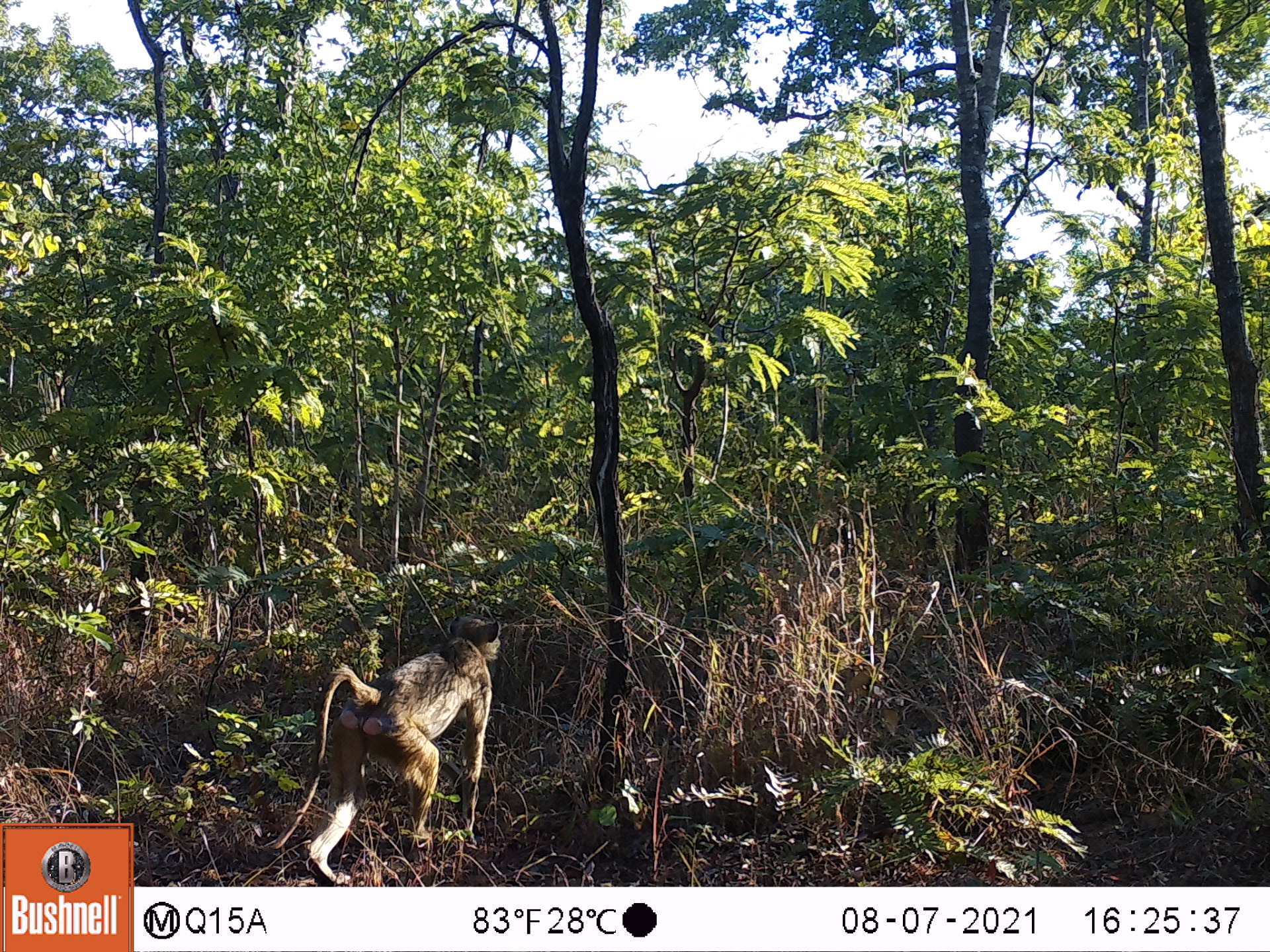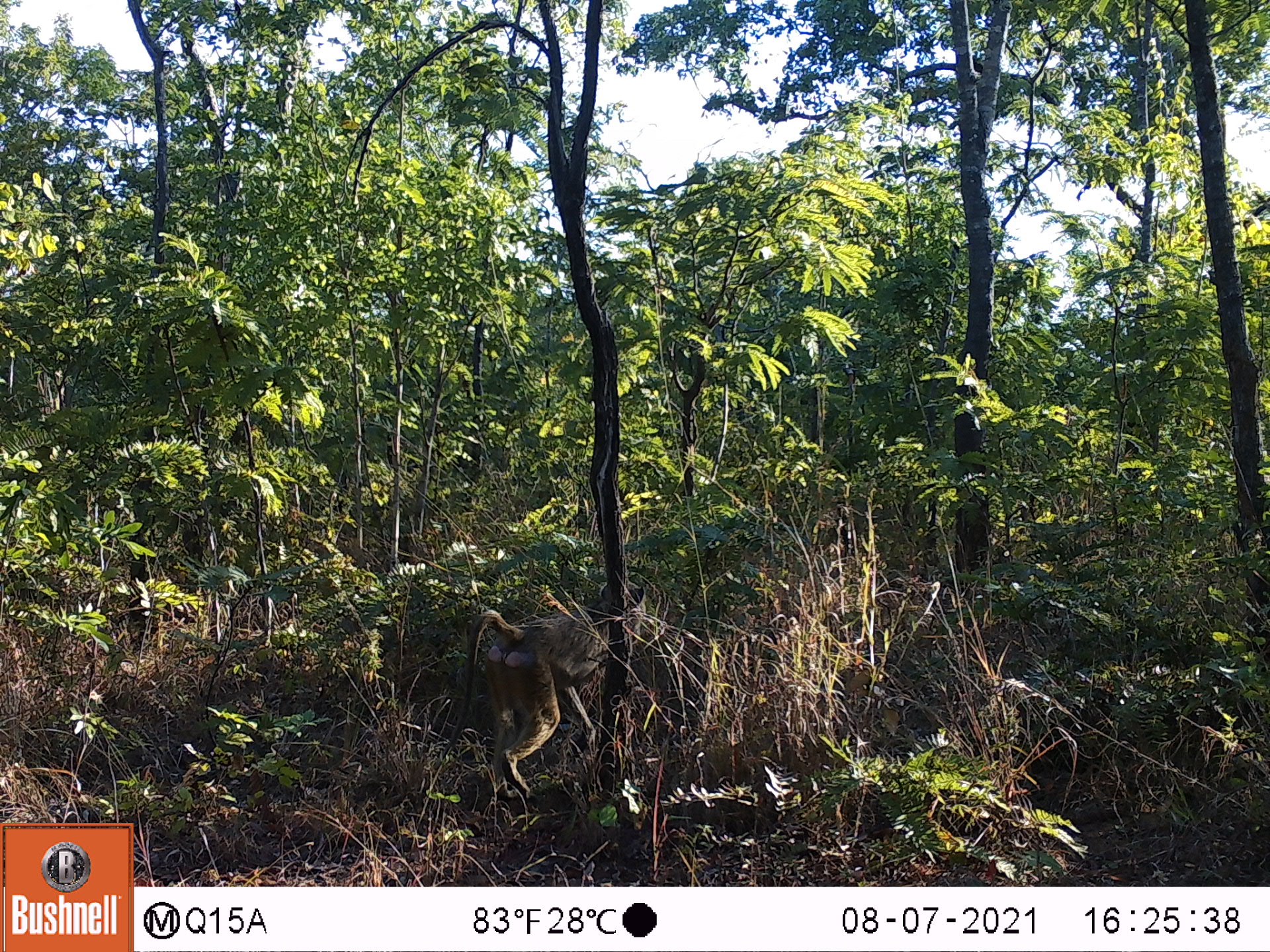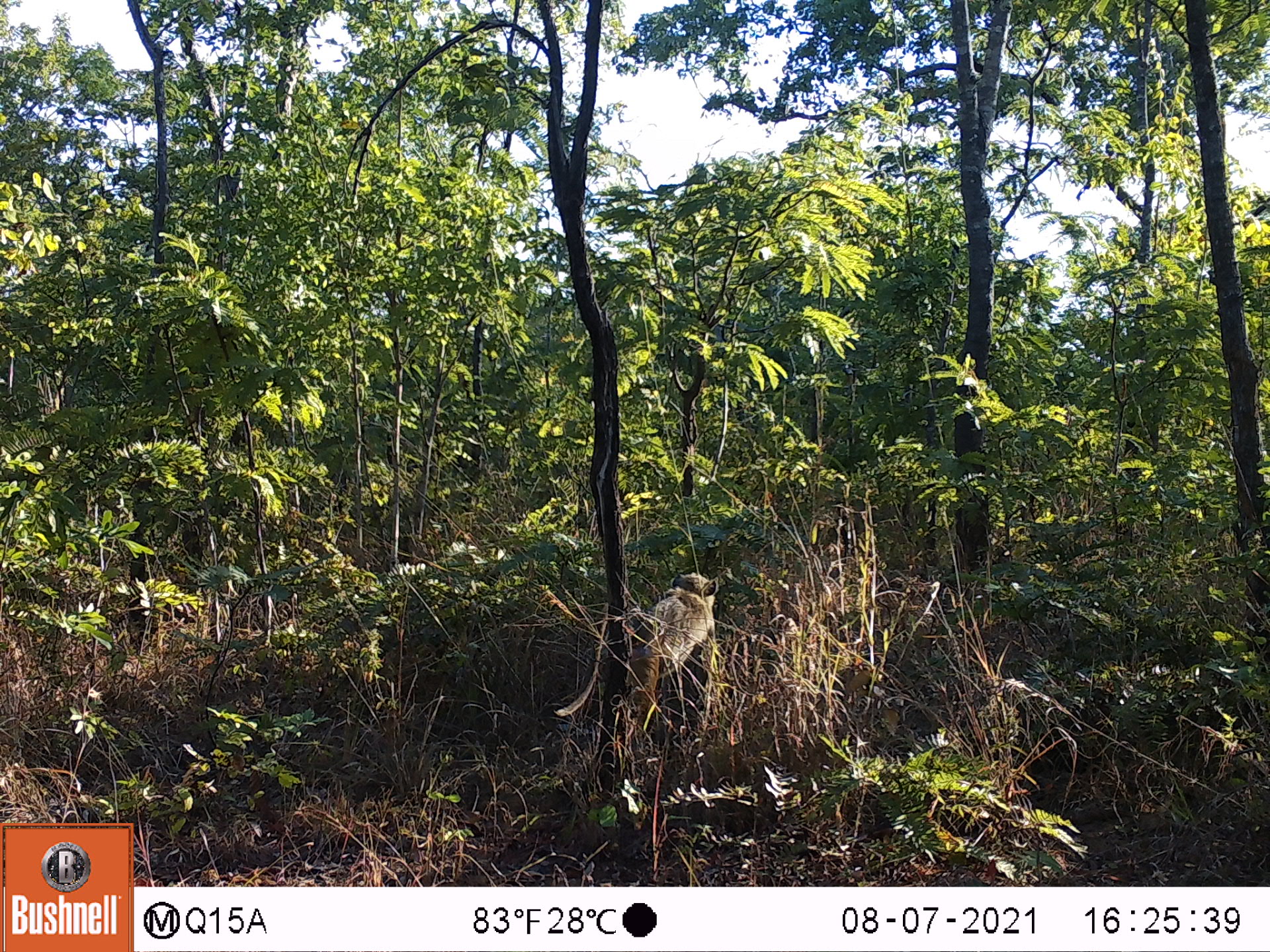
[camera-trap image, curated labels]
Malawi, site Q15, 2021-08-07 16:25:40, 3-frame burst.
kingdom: Animalia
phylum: Chordata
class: Mammalia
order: Primates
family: Cercopithecidae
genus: Papio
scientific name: Papio cynocephalus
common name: yellow baboon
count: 1